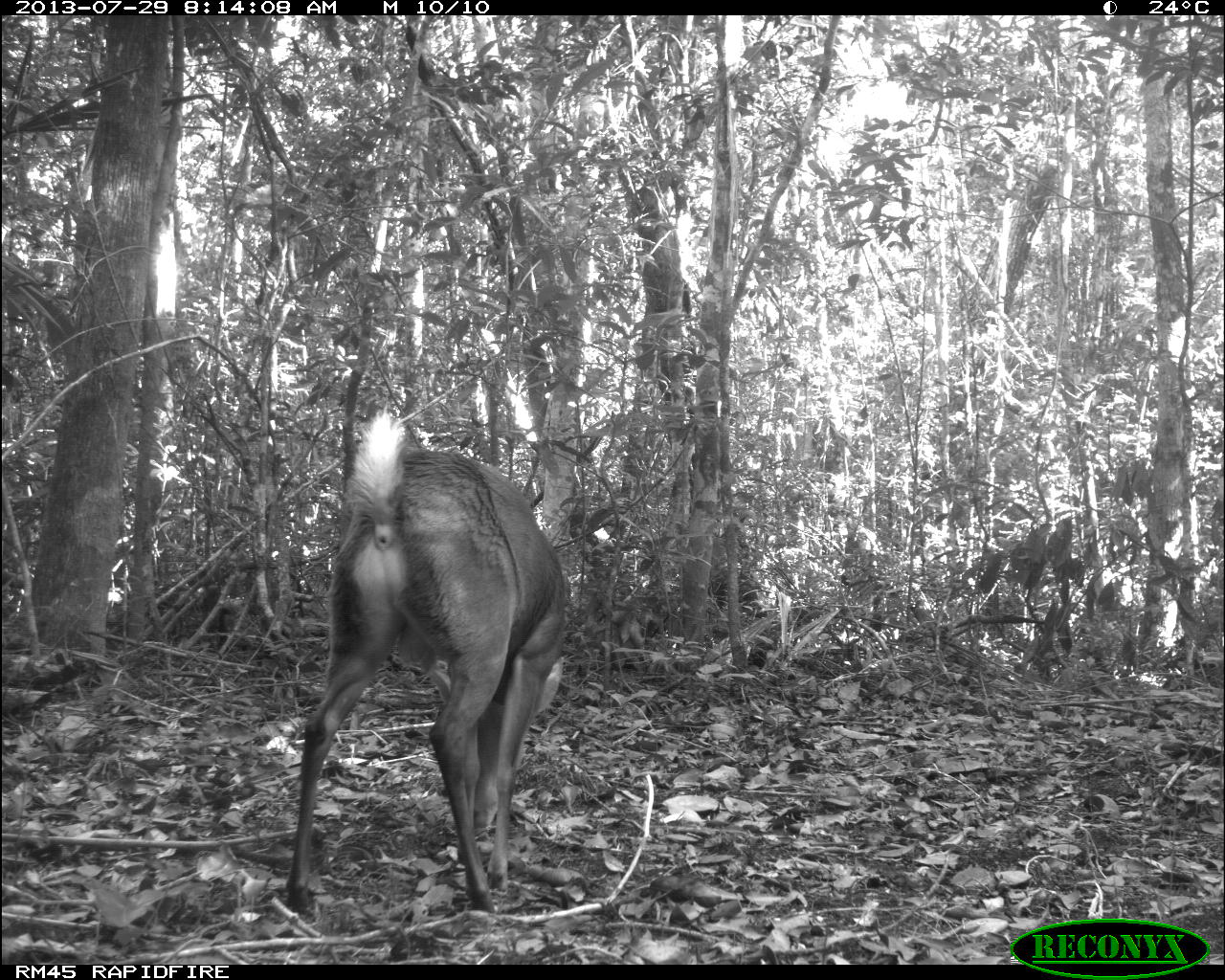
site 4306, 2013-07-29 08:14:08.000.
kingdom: Animalia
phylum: Chordata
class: Mammalia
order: Artiodactyla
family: Cervidae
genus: Mazama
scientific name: Mazama temama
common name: central american red brocket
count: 1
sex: male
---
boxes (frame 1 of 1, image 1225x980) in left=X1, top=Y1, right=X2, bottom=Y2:
mazama temama: left=284, top=414, right=573, bottom=915